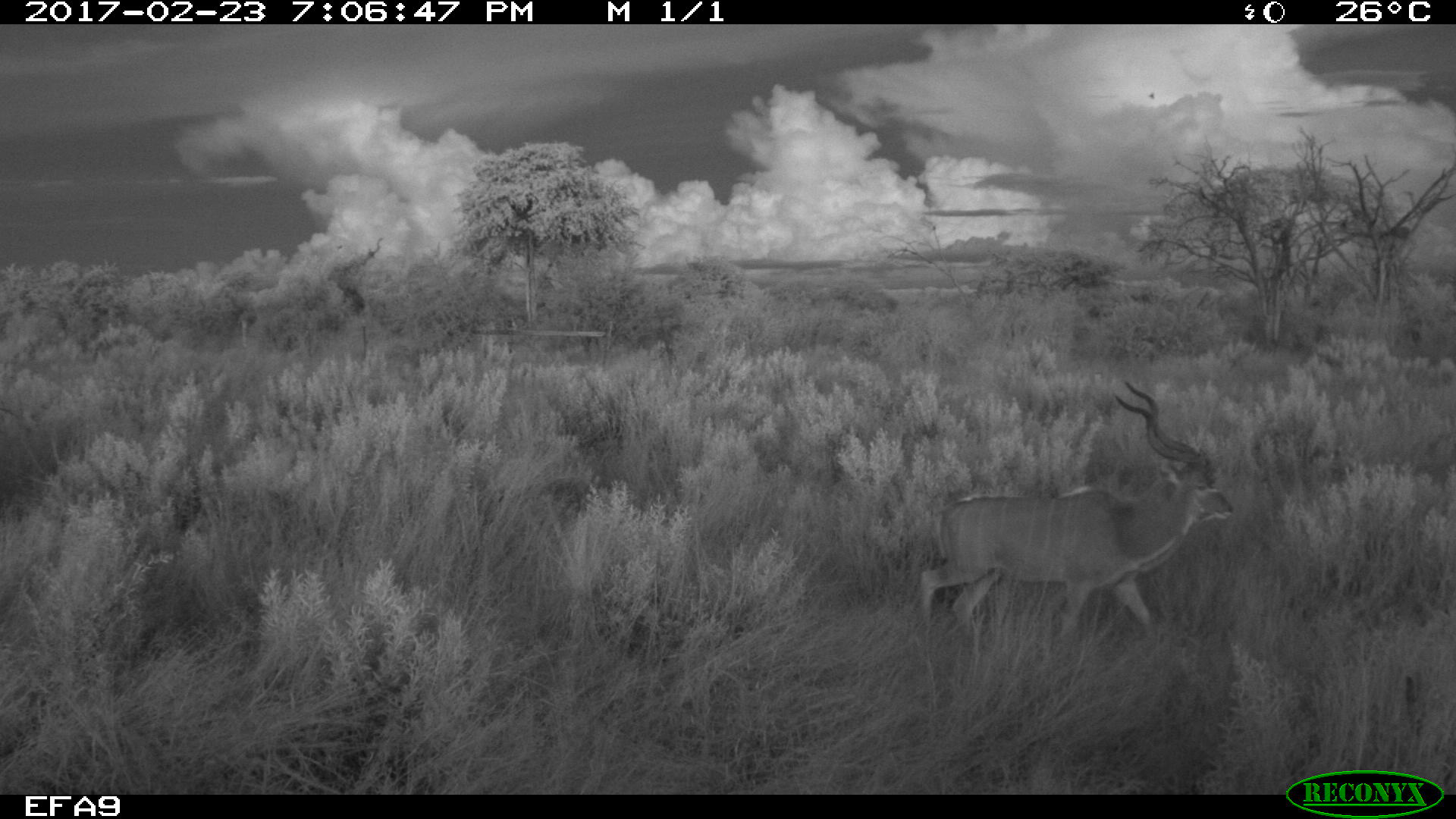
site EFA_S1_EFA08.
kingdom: Animalia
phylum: Chordata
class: Mammalia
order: Artiodactyla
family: Bovidae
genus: Tragelaphus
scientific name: Tragelaphus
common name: kudu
Kudu (Tragelaphus), count 1. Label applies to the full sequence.